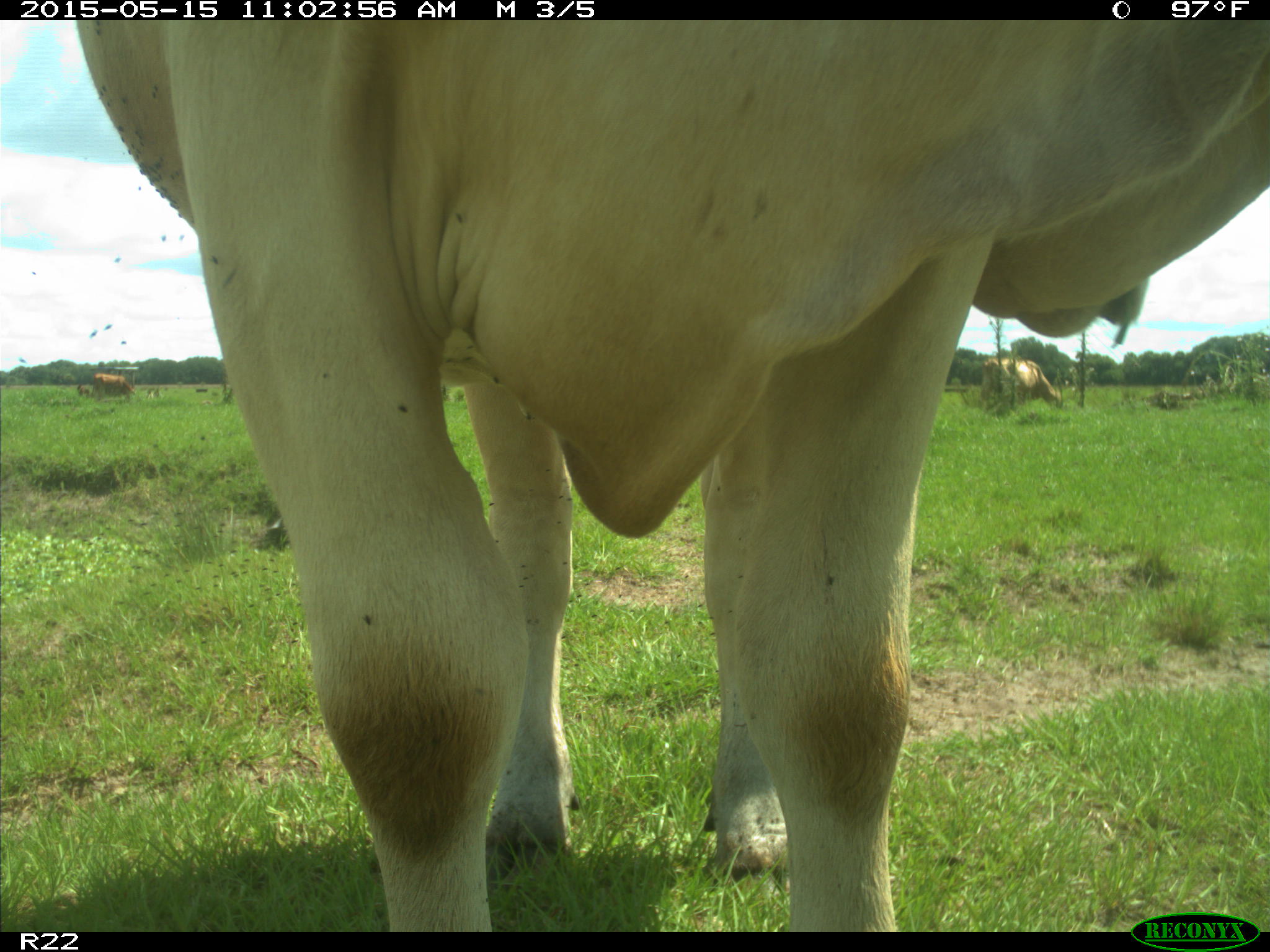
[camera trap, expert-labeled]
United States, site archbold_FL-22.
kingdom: Animalia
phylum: Chordata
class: Mammalia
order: Artiodactyla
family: Bovidae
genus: Bos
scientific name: Bos taurus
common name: domestic cow